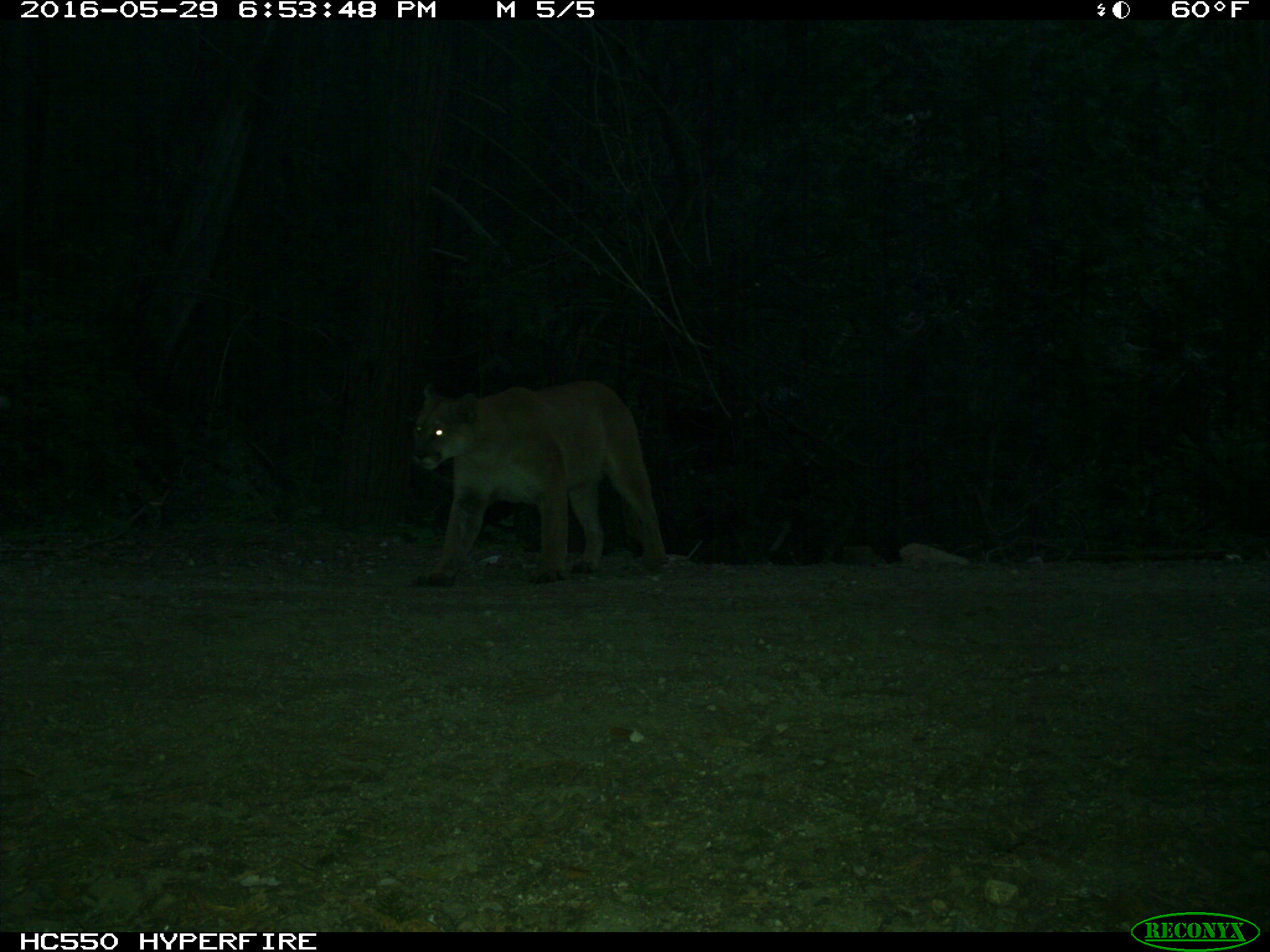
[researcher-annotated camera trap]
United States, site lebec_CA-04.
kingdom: Animalia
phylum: Chordata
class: Mammalia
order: Carnivora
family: Felidae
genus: Puma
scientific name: Puma concolor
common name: mountain lion